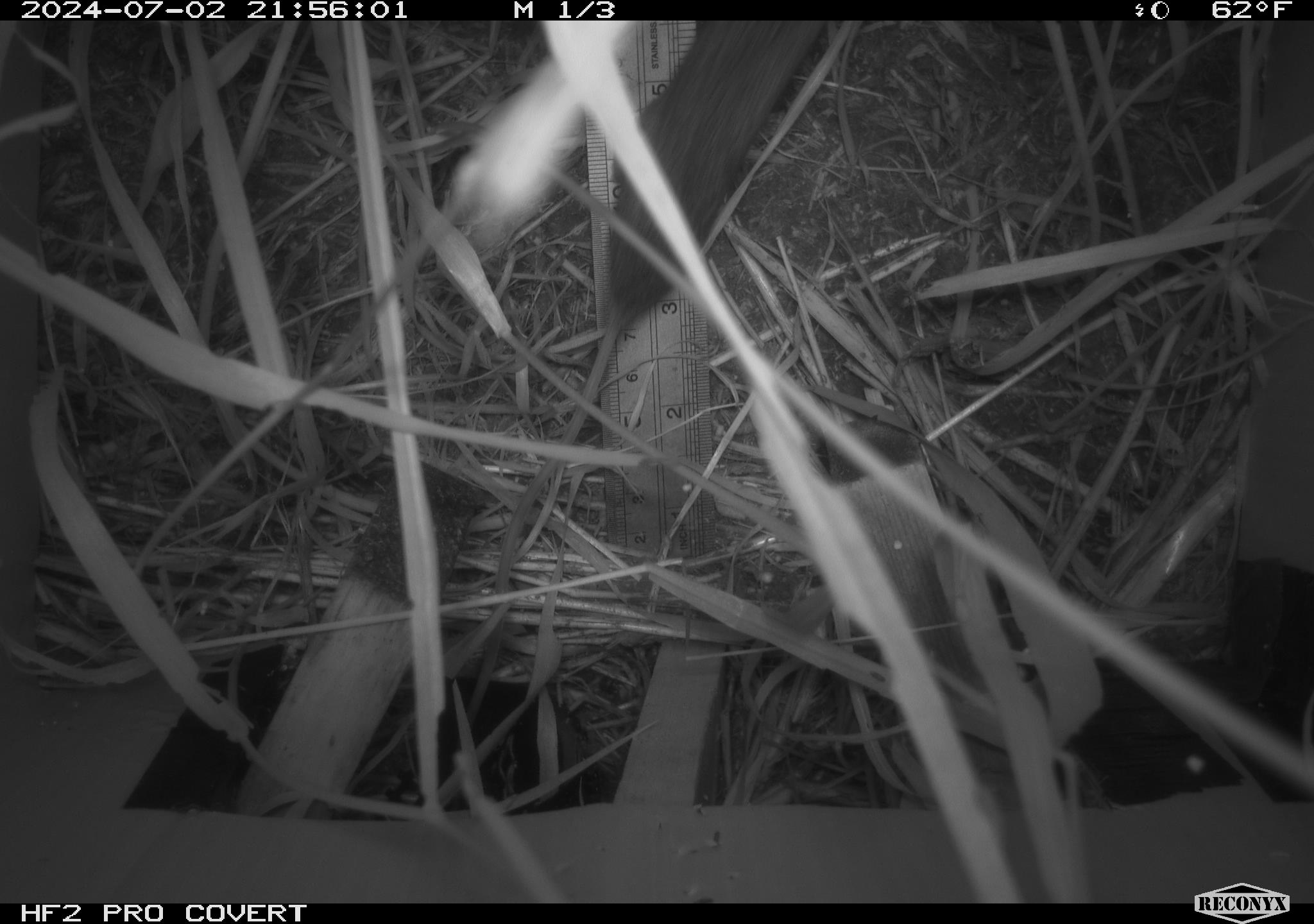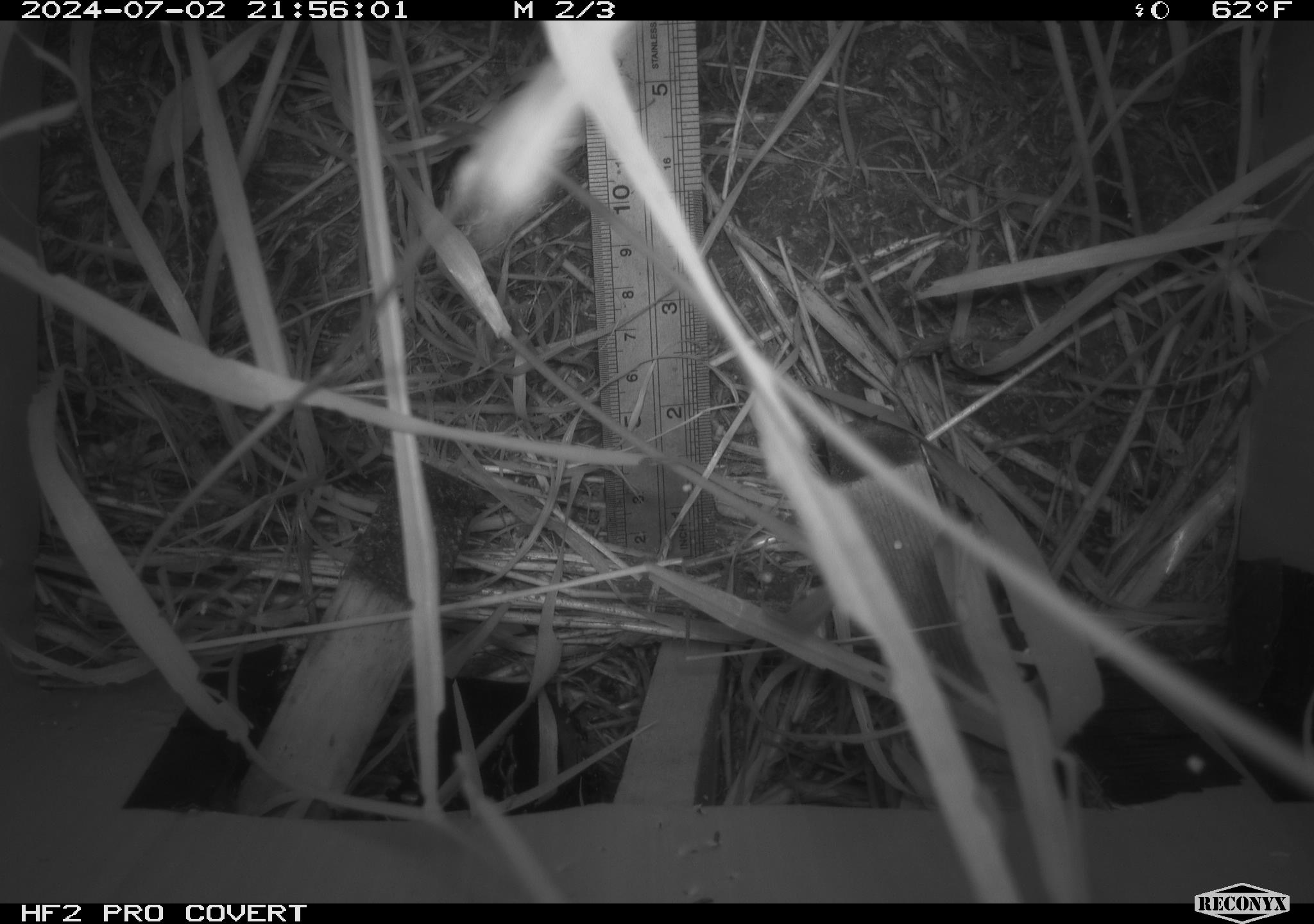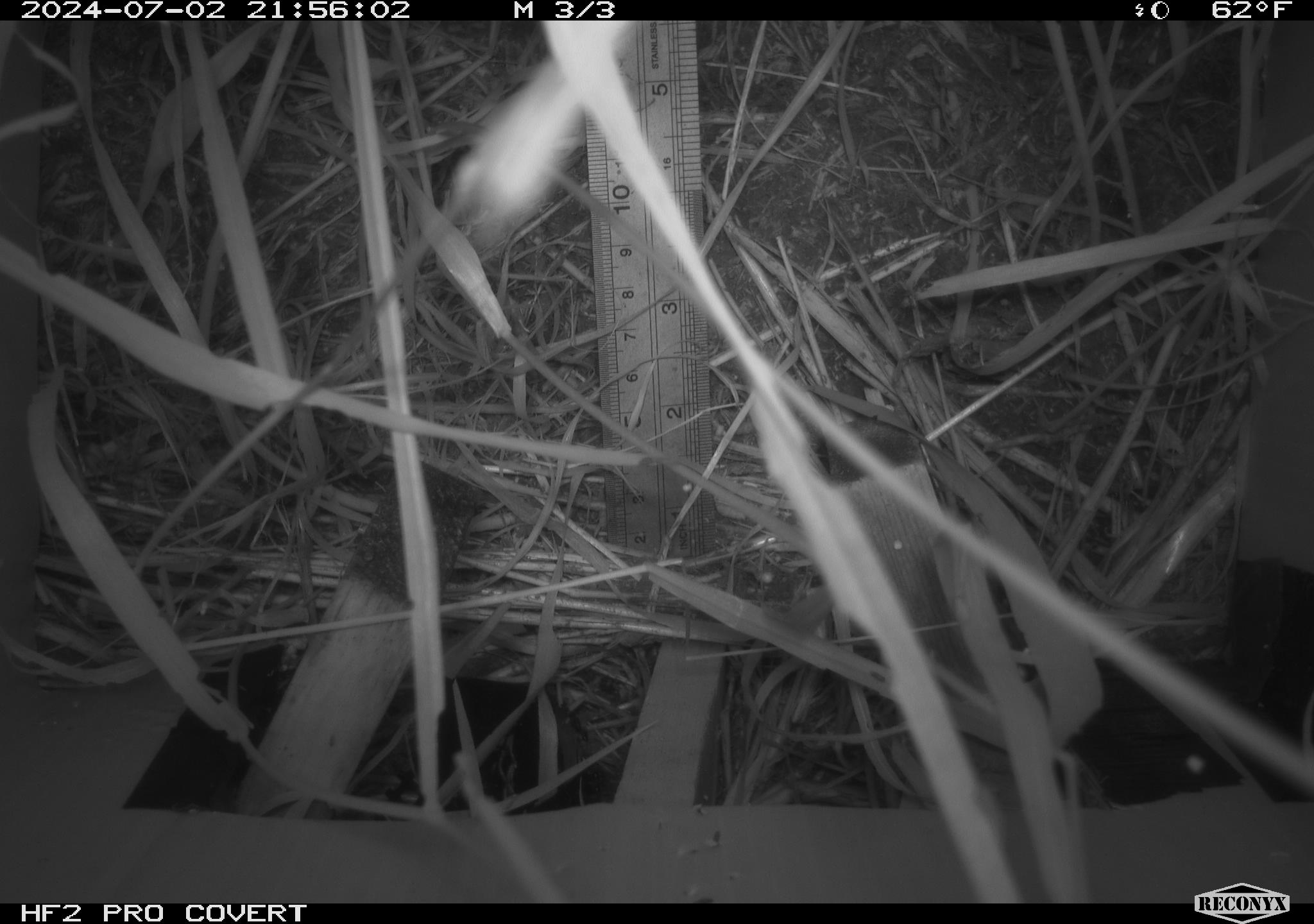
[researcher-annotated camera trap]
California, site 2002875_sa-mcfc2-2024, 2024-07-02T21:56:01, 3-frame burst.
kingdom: Animalia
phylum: Chordata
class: Mammalia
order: Rodentia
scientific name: Rodentia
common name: rodent